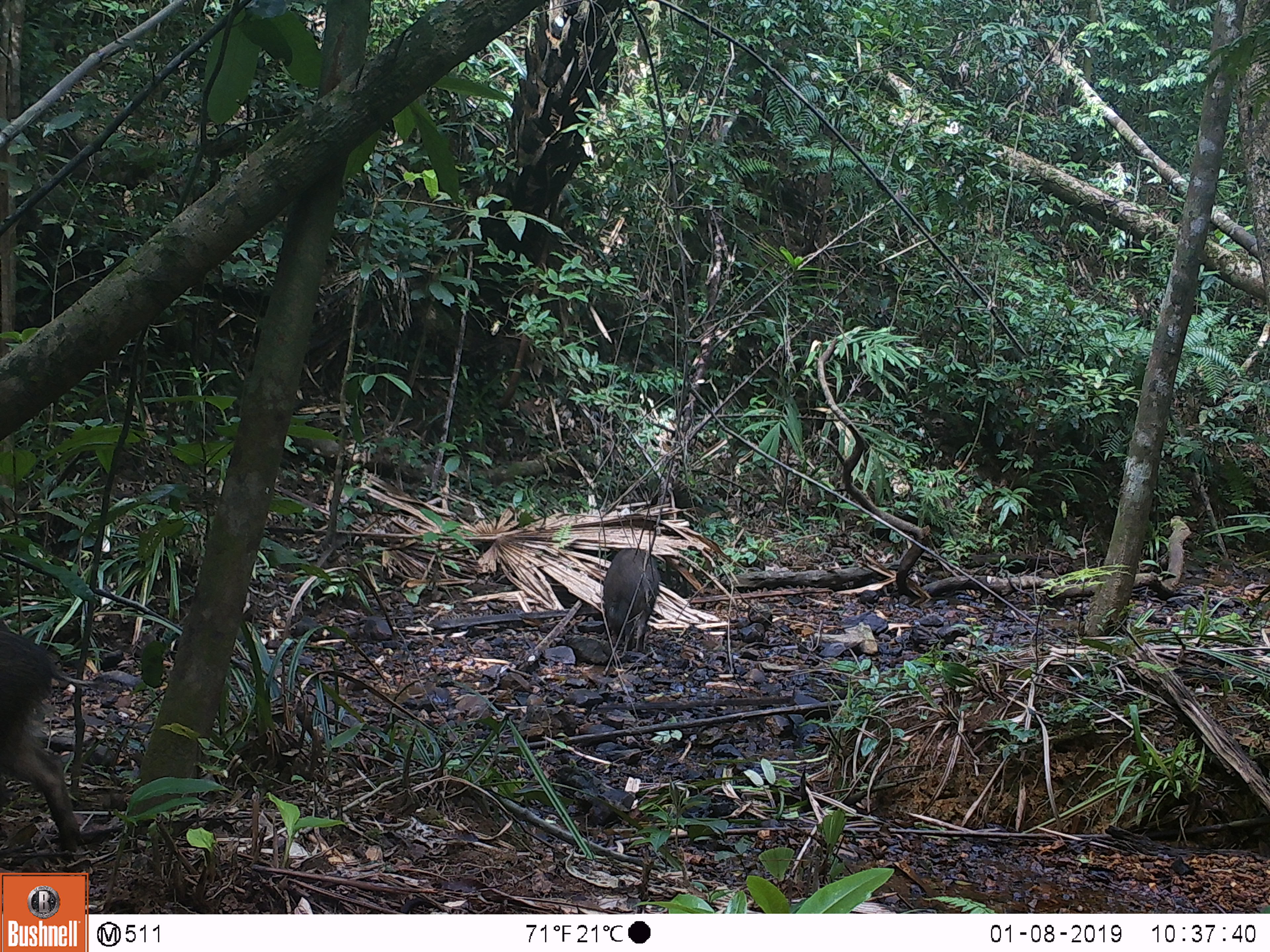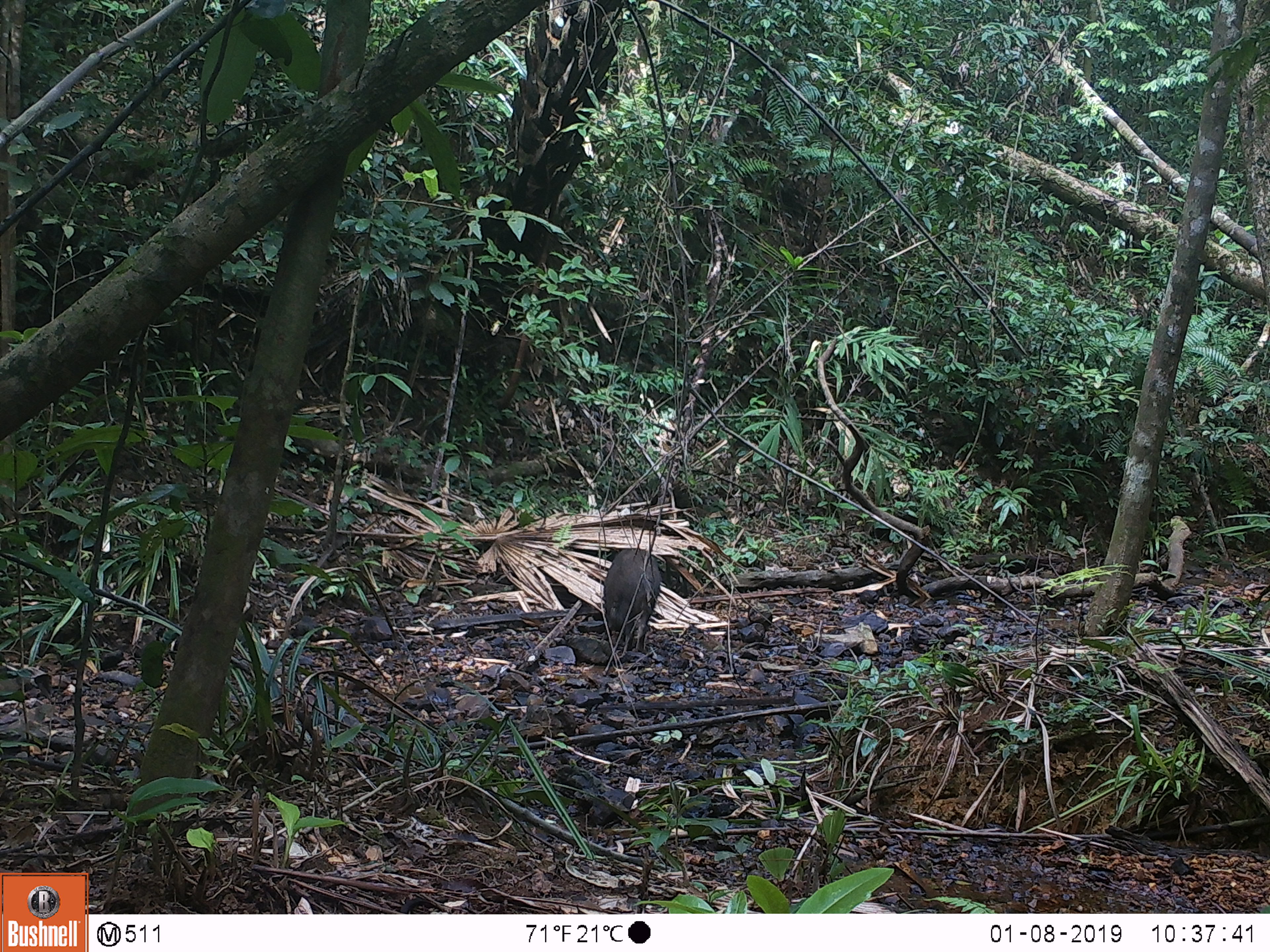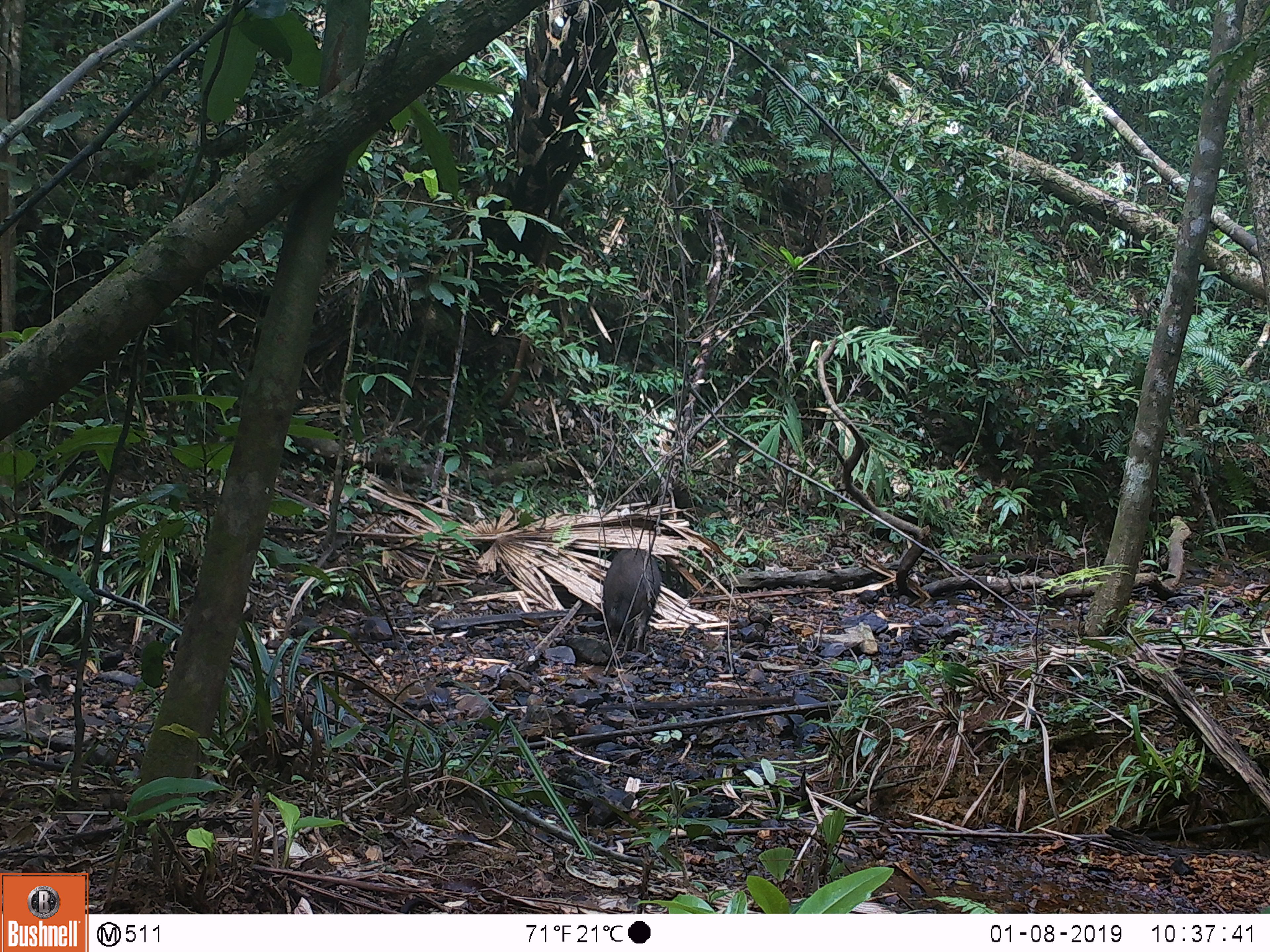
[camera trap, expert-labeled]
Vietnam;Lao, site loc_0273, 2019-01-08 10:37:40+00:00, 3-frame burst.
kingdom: Animalia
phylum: Chordata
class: Mammalia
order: Artiodactyla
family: Suidae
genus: Sus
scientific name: Sus scrofa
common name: eurasian wild pig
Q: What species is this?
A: Eurasian wild pig (Sus scrofa).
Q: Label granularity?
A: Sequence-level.